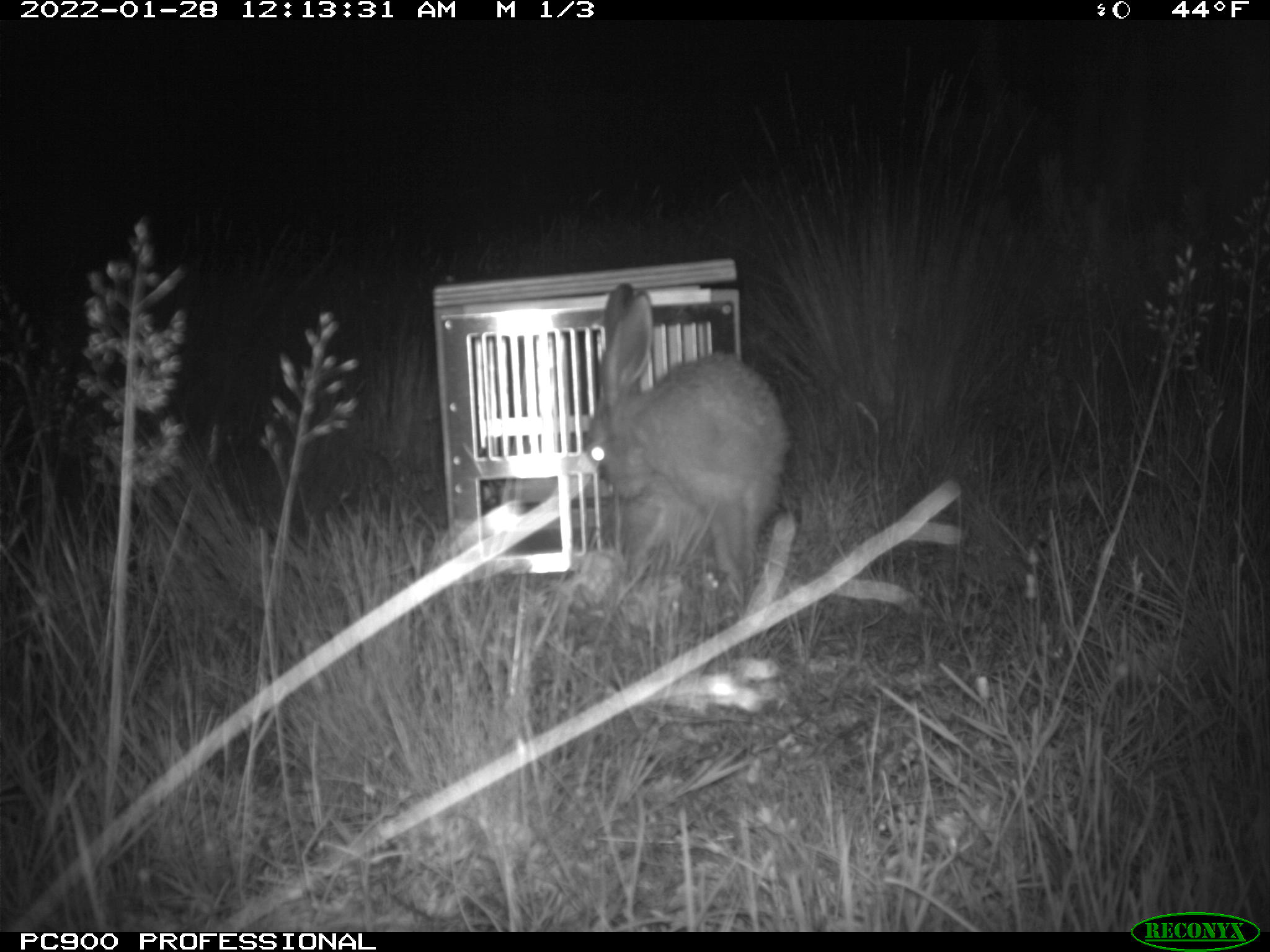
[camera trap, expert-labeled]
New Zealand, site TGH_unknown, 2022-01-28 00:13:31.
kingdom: Animalia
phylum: Chordata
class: Mammalia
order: Lagomorpha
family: Leporidae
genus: Lepus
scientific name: Lepus europaeus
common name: brown hare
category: hare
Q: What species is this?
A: Hare (brown hare) (Lepus europaeus).